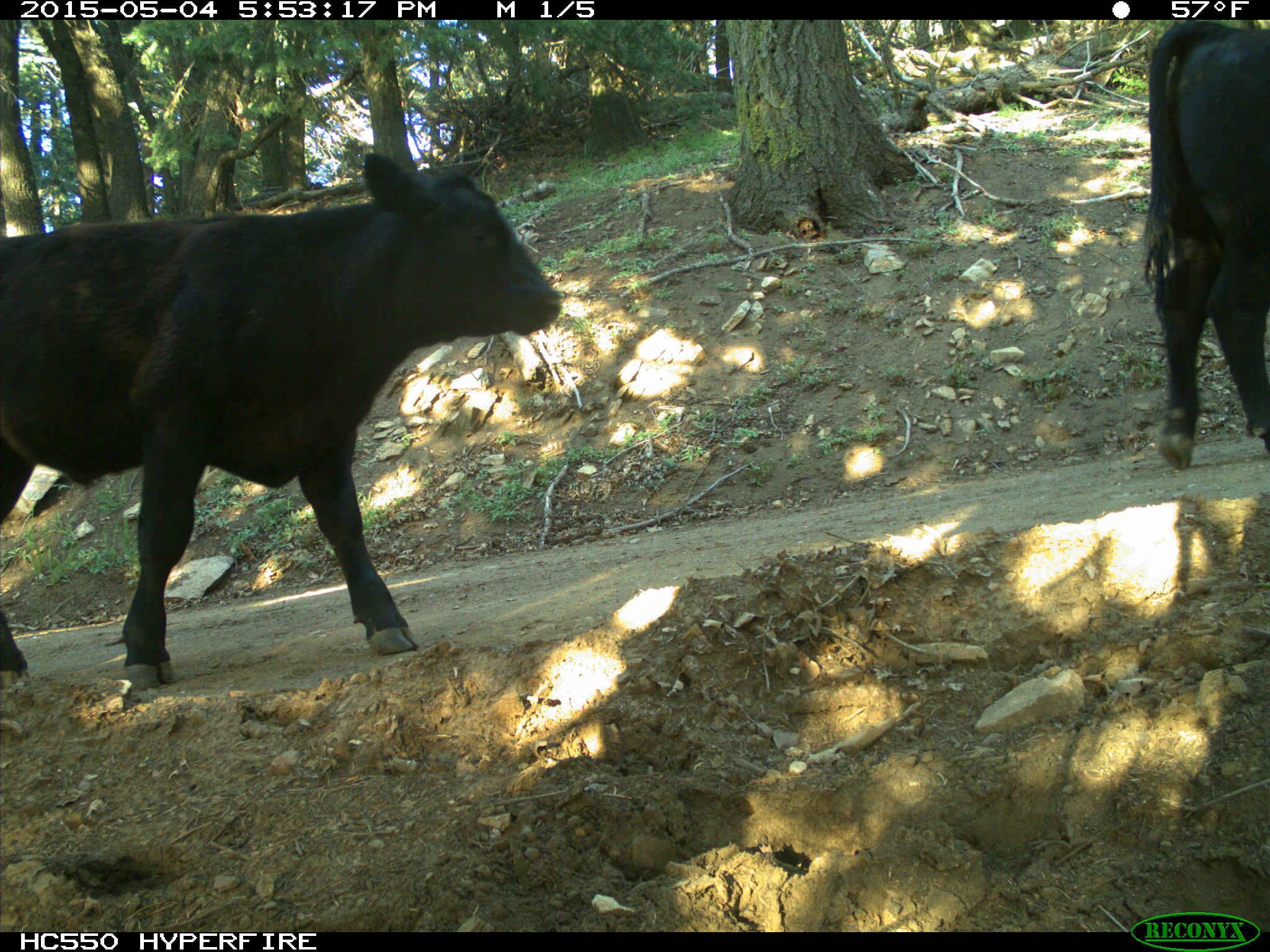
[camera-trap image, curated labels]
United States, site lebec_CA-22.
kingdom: Animalia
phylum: Chordata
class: Mammalia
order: Artiodactyla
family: Bovidae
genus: Bos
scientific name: Bos taurus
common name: domestic cow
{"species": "Bos taurus (domestic cow)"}